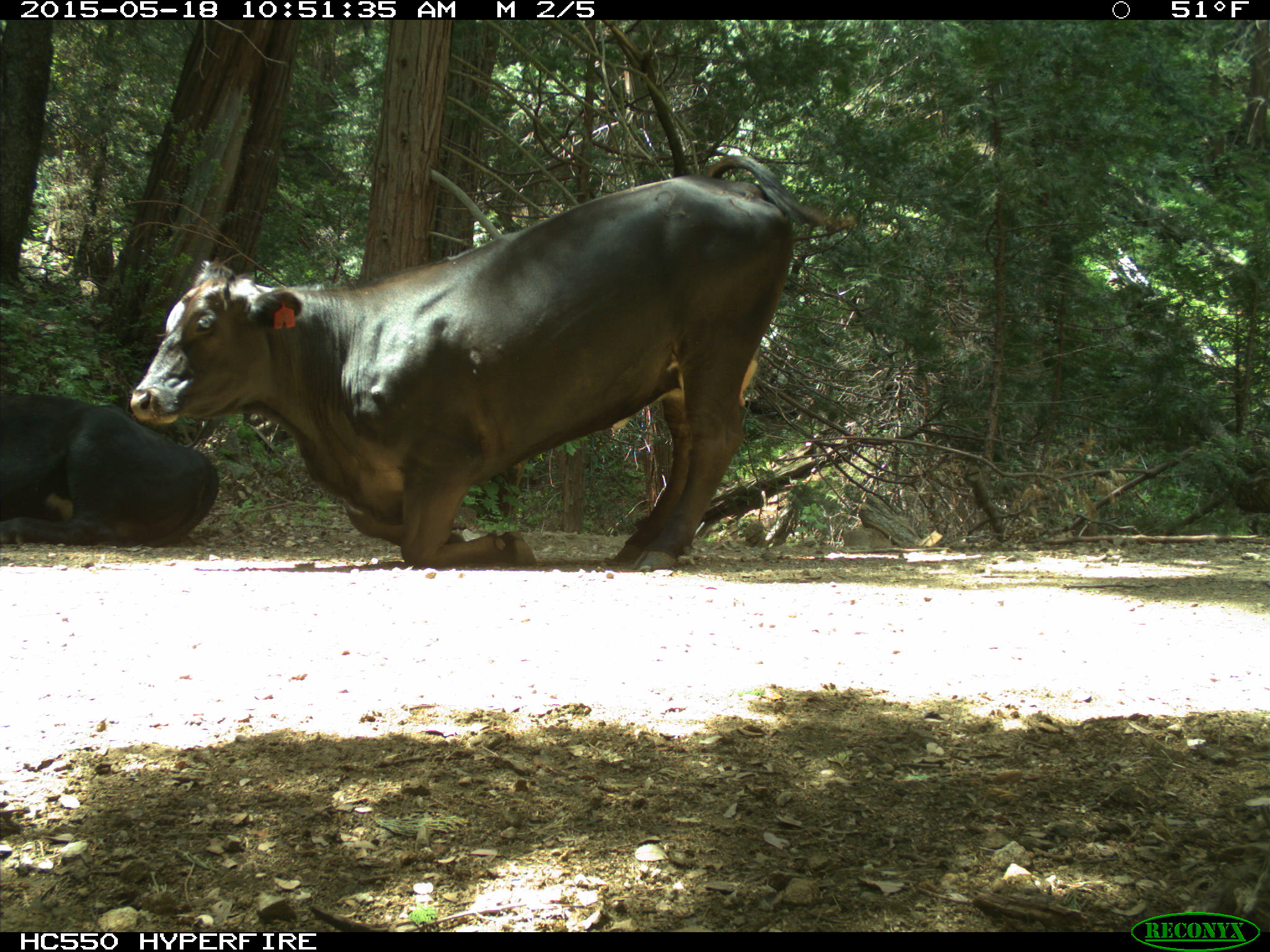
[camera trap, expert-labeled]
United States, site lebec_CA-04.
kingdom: Animalia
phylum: Chordata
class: Mammalia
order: Artiodactyla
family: Bovidae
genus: Bos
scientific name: Bos taurus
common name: domestic cow